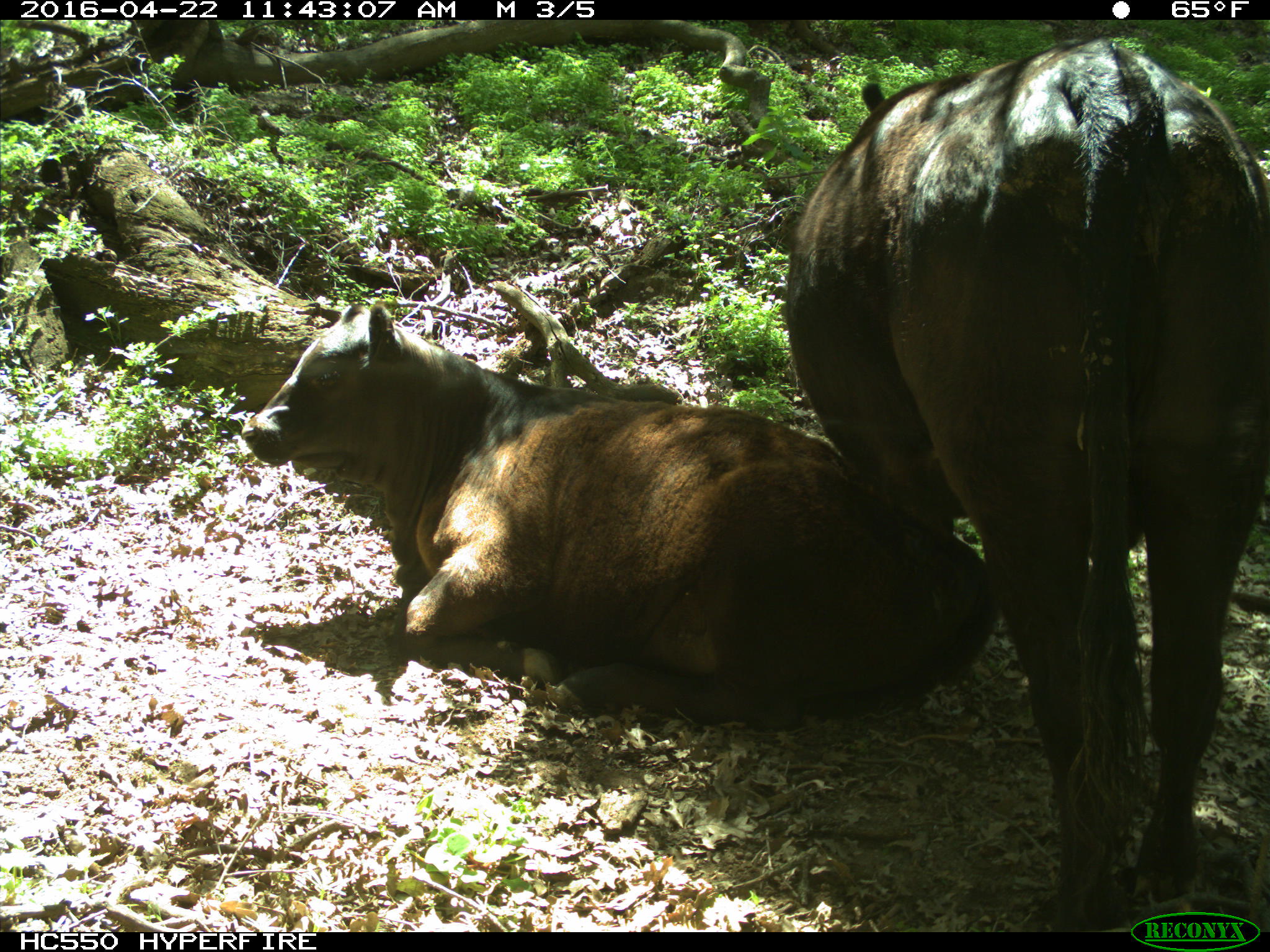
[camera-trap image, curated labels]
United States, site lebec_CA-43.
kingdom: Animalia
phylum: Chordata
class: Mammalia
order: Artiodactyla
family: Bovidae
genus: Bos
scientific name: Bos taurus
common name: domestic cow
Bos taurus (domestic cow).